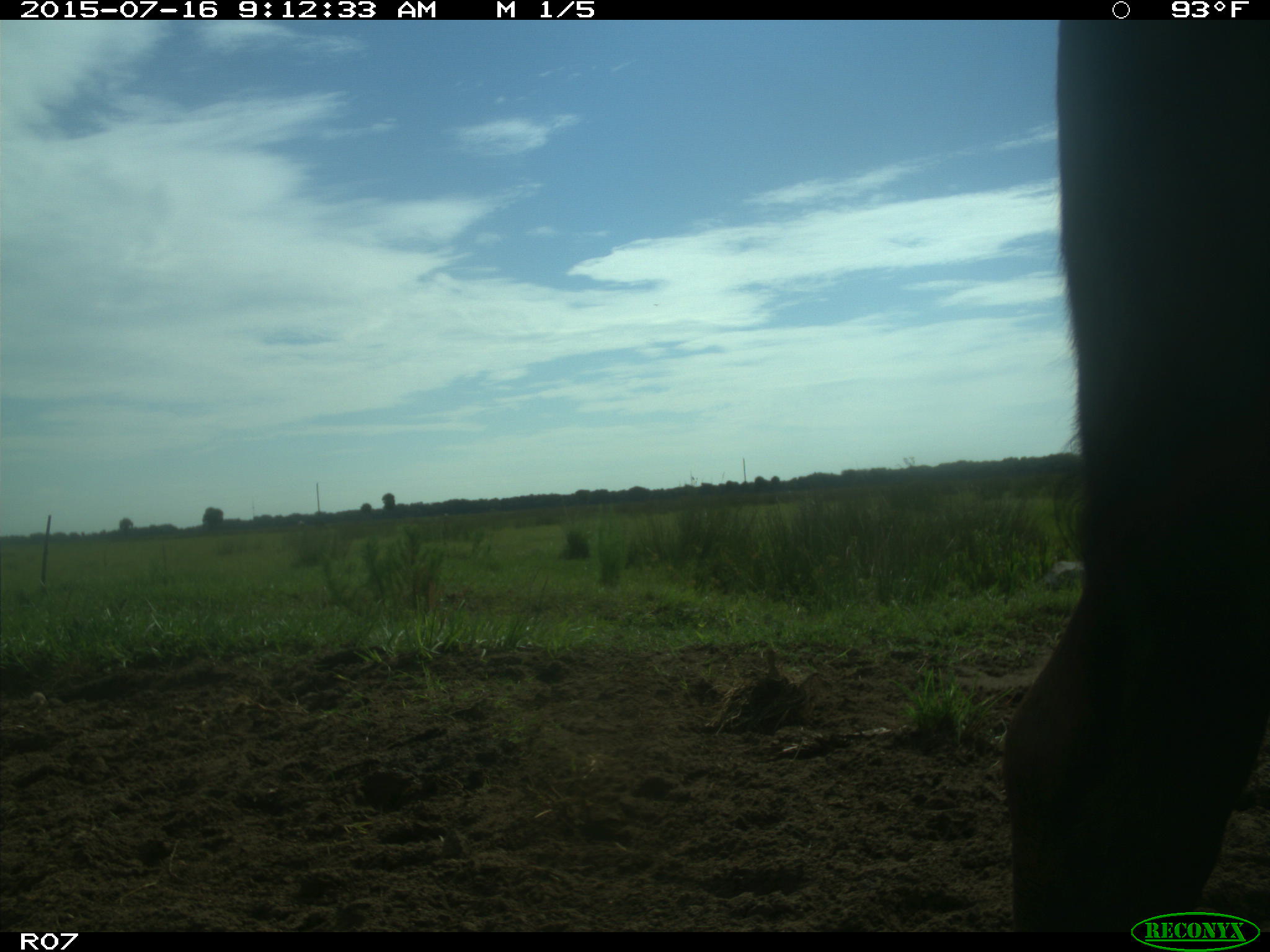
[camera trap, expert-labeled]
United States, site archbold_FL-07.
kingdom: Animalia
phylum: Chordata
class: Mammalia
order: Artiodactyla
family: Bovidae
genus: Bos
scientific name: Bos taurus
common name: domestic cow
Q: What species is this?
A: Bos taurus (domestic cow).